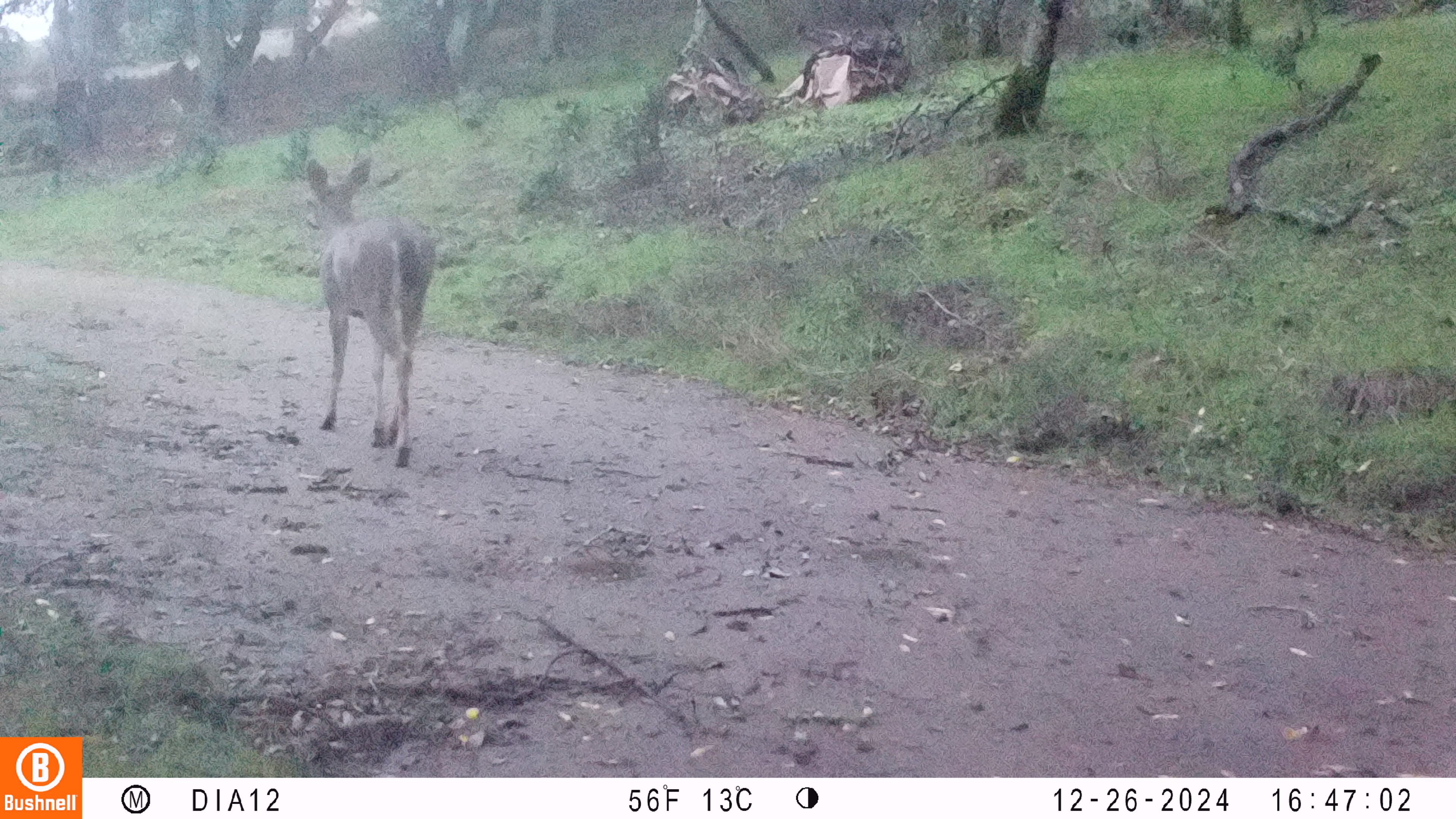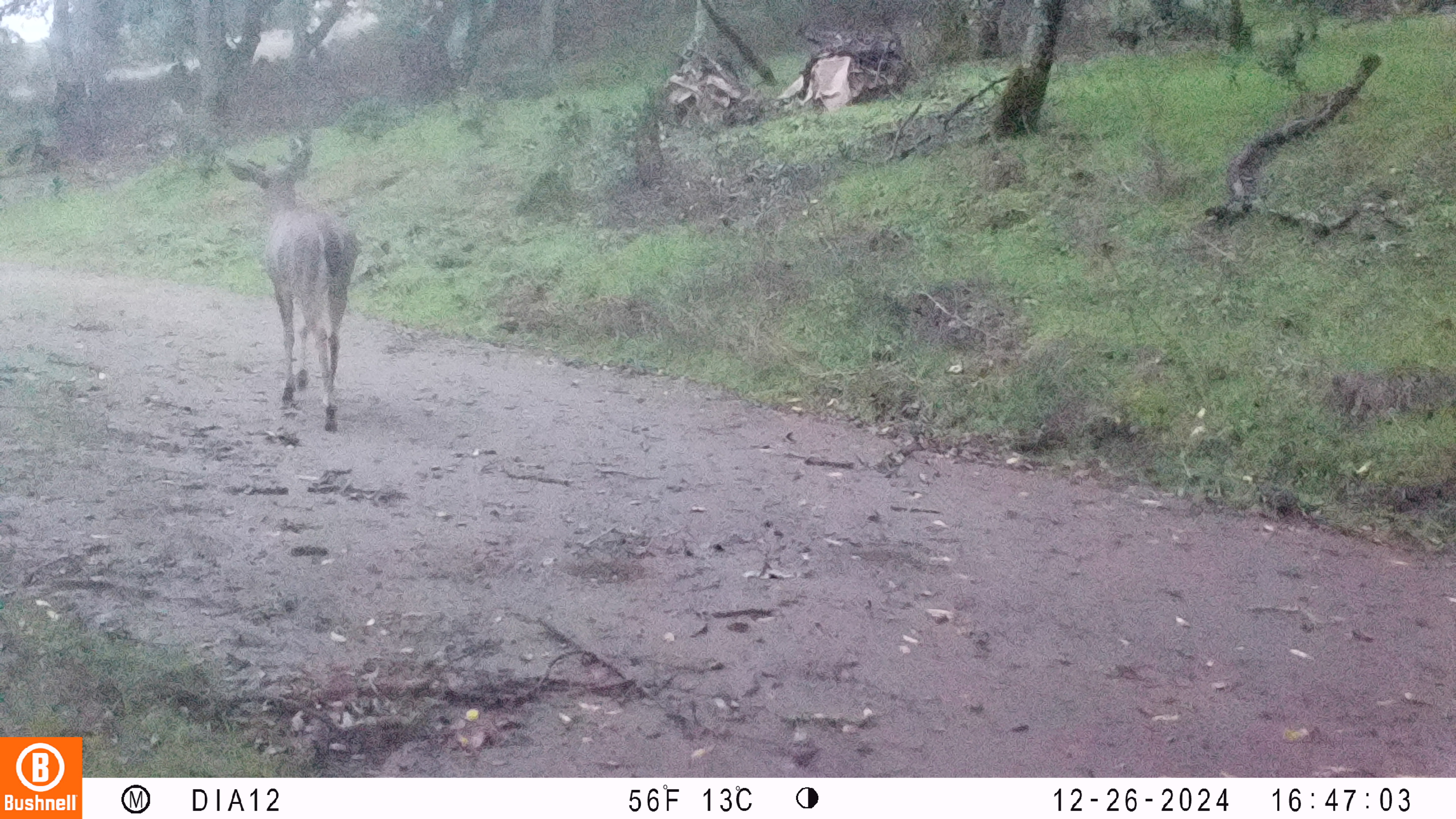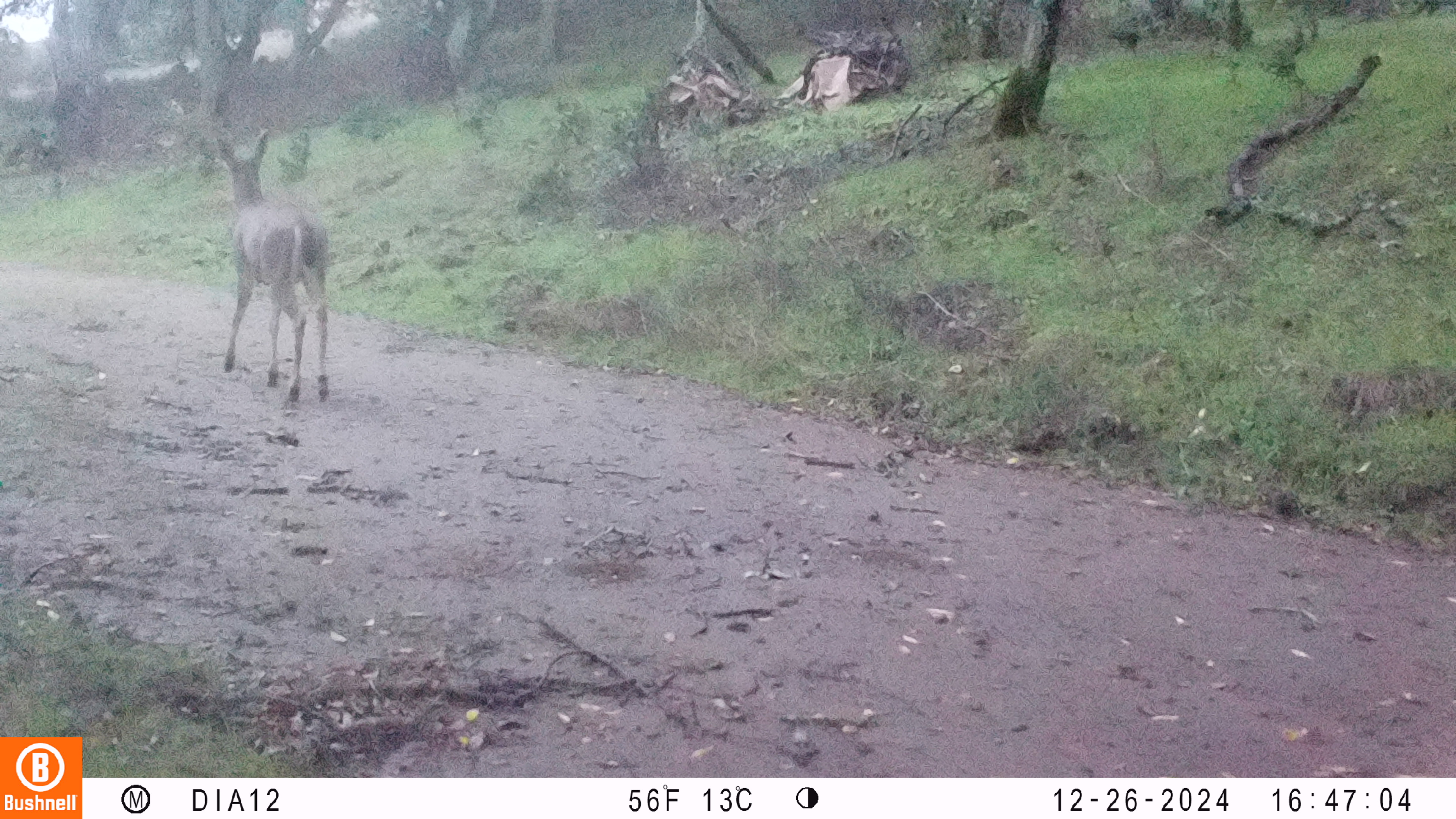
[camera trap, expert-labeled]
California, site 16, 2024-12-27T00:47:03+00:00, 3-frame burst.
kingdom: Animalia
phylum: Chordata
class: Mammalia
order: Artiodactyla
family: Cervidae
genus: Odocoileus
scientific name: Odocoileus hemionus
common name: mule deer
Mule deer (Odocoileus hemionus).